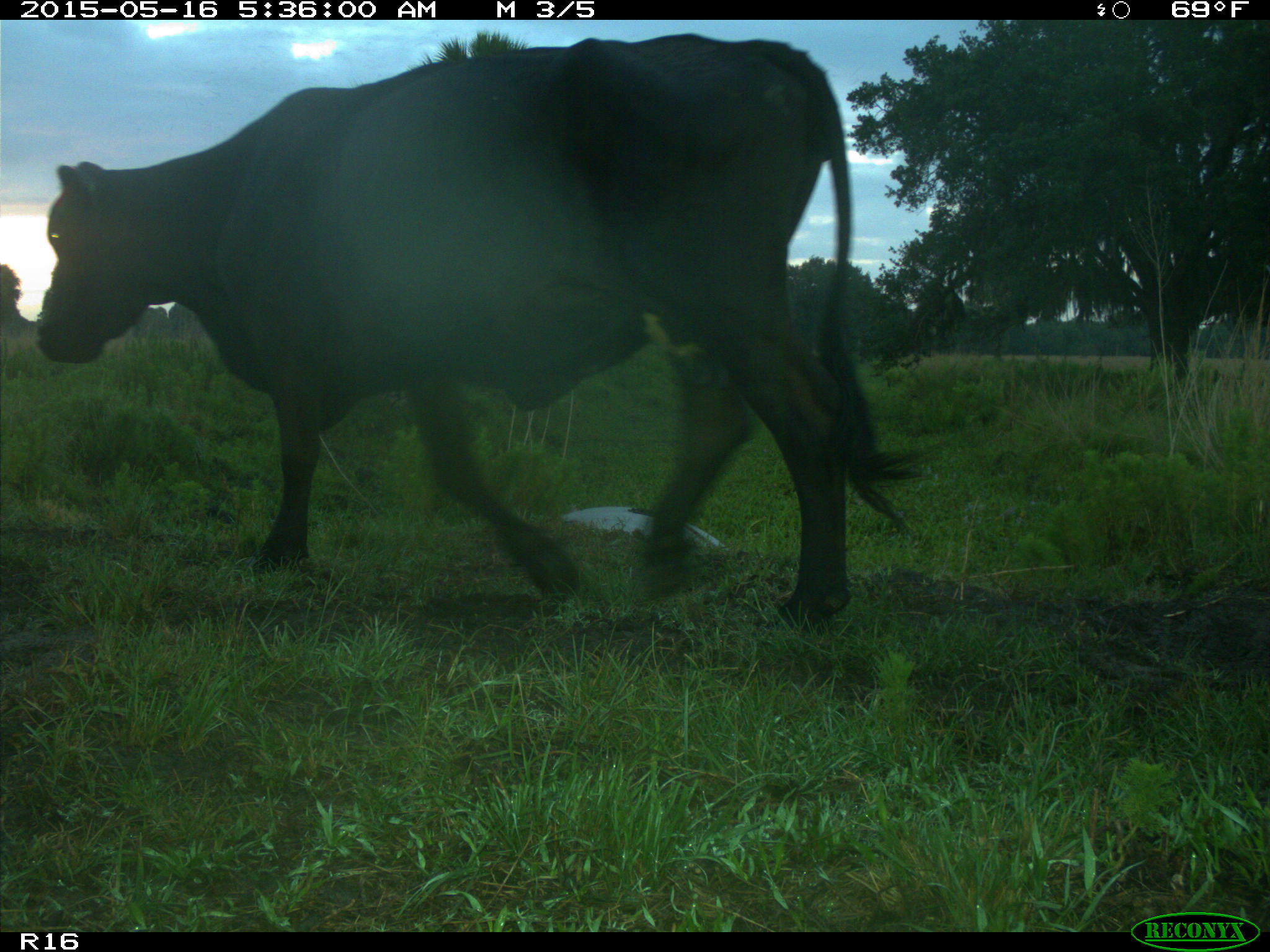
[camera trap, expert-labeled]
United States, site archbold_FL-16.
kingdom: Animalia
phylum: Chordata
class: Mammalia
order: Artiodactyla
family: Bovidae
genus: Bos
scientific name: Bos taurus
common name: domestic cow